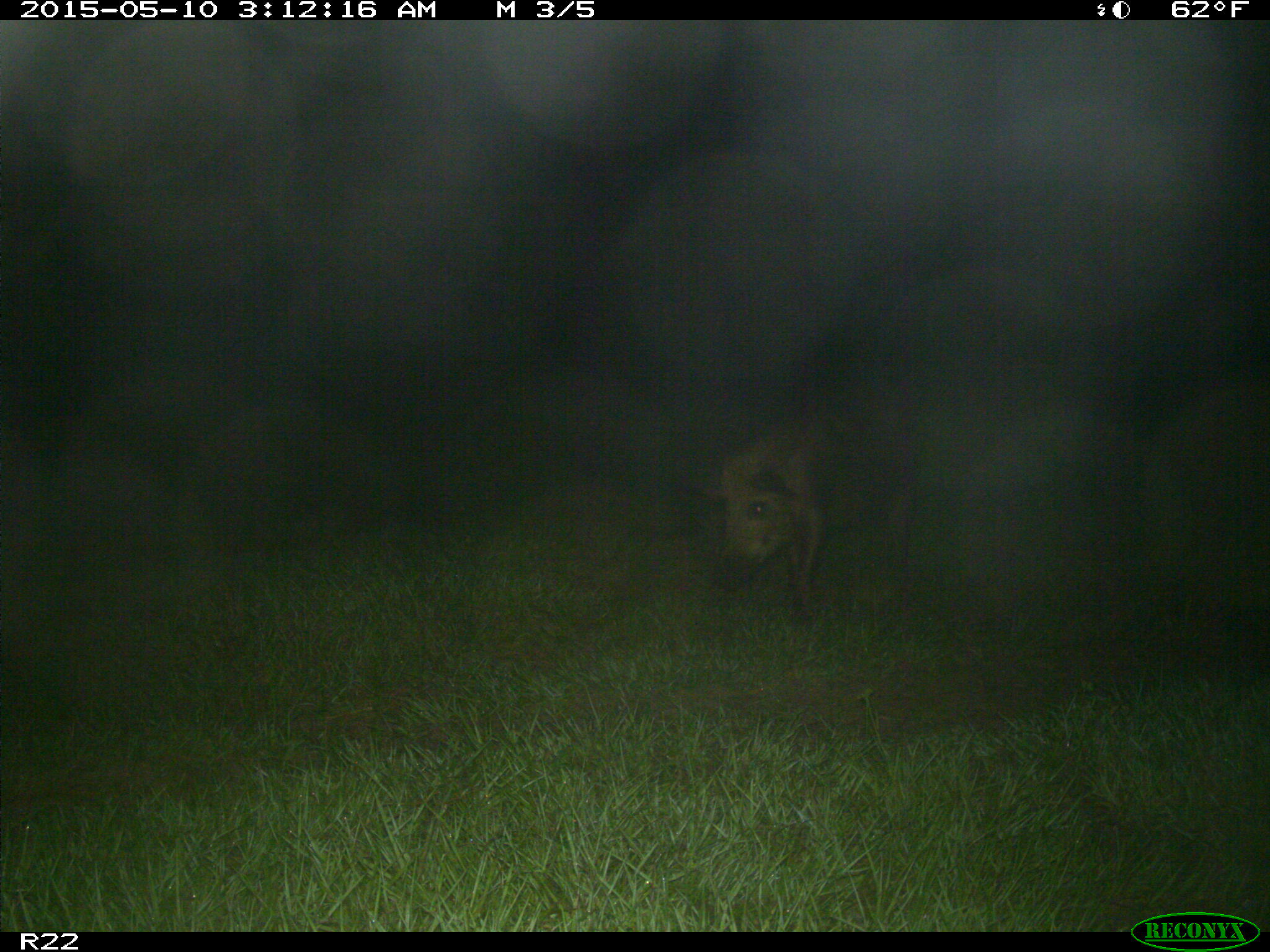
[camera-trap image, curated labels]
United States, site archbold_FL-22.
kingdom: Animalia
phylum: Chordata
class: Mammalia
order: Artiodactyla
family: Suidae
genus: Sus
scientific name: Sus scrofa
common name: wild boar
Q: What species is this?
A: Sus scrofa (wild boar).